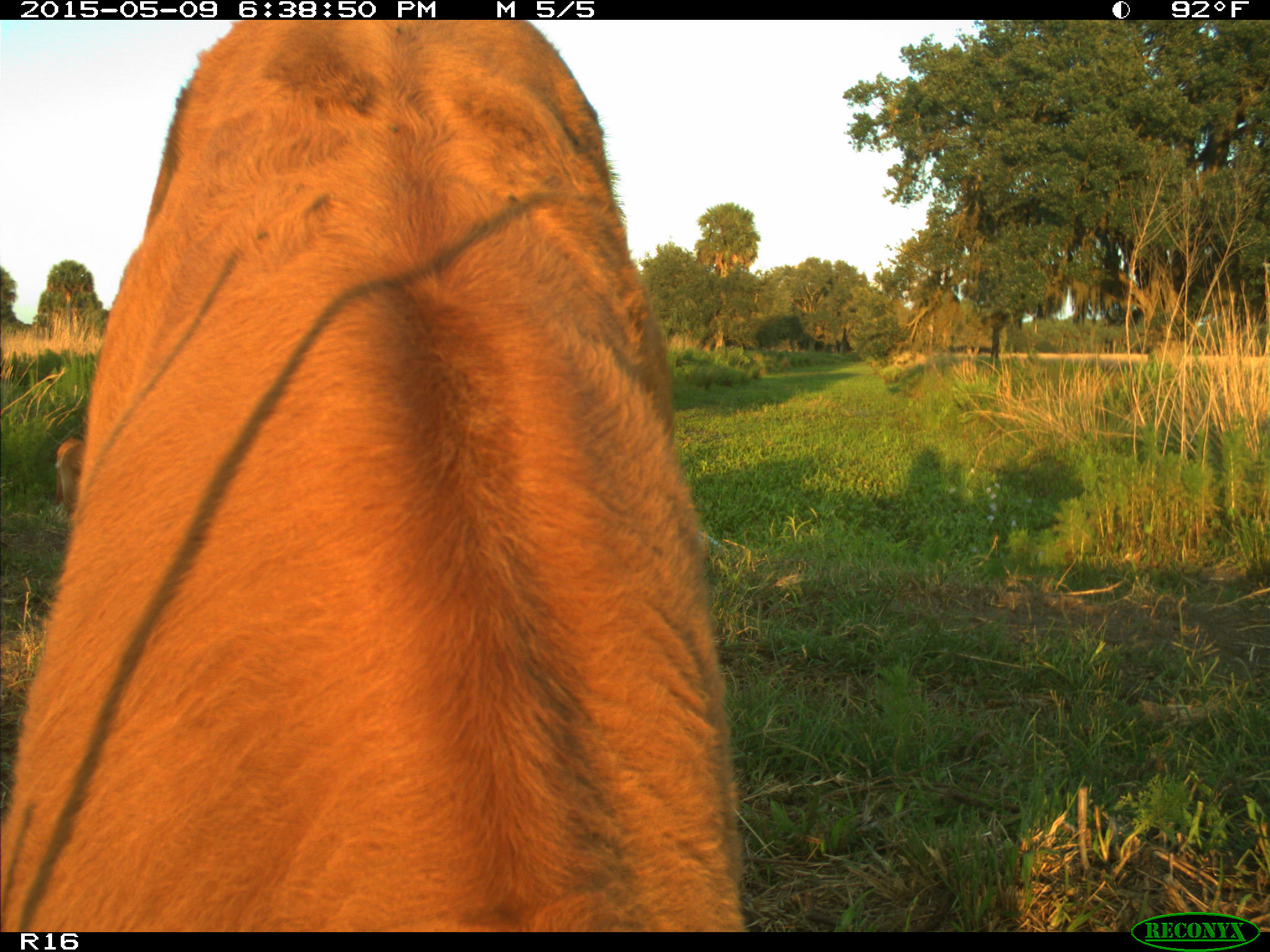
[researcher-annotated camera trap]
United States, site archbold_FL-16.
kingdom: Animalia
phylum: Chordata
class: Mammalia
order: Artiodactyla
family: Bovidae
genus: Bos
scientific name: Bos taurus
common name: domestic cow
Bos taurus (domestic cow).